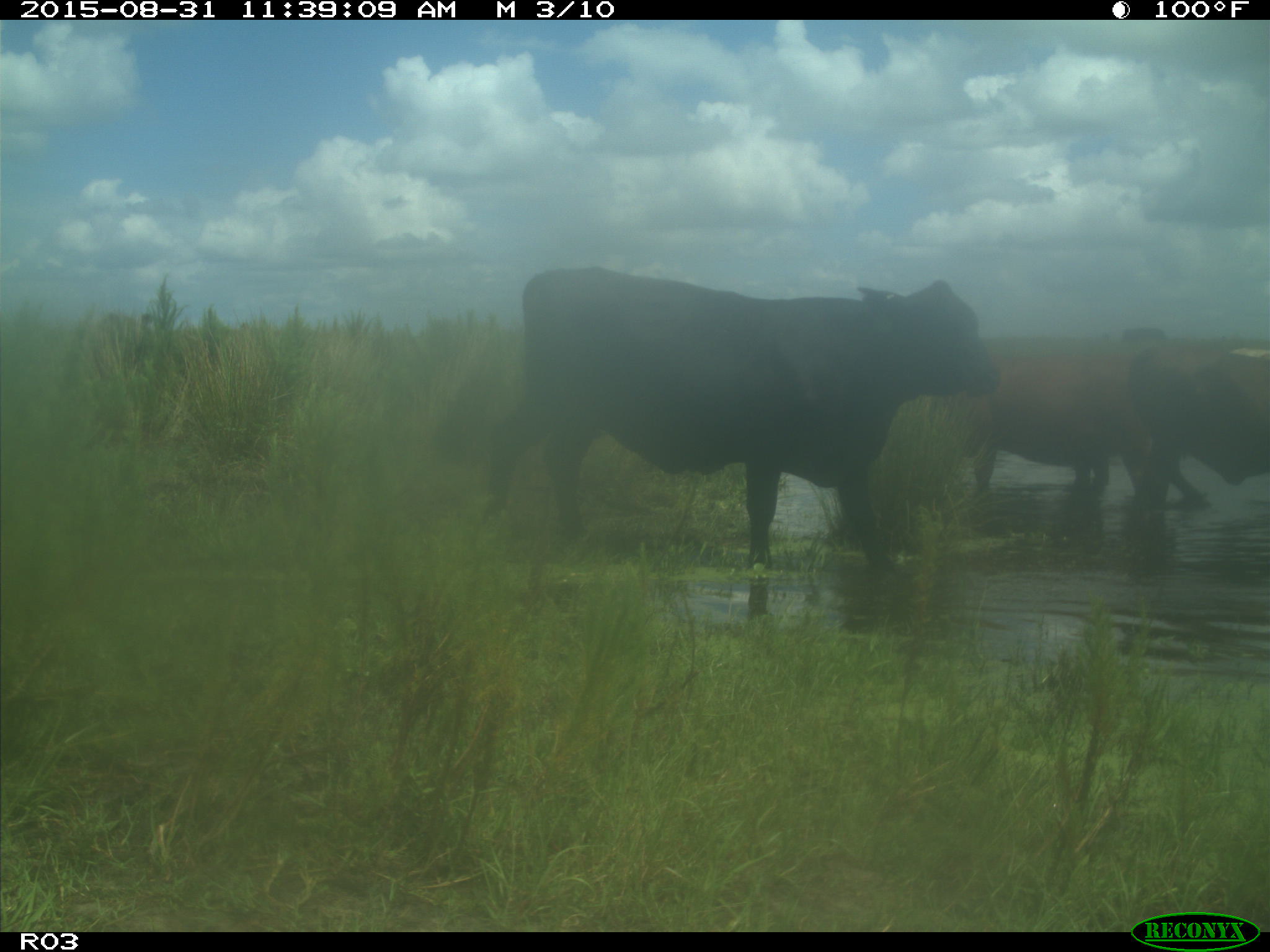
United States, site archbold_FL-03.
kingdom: Animalia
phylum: Chordata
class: Mammalia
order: Artiodactyla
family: Bovidae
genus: Bos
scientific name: Bos taurus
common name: domestic cow